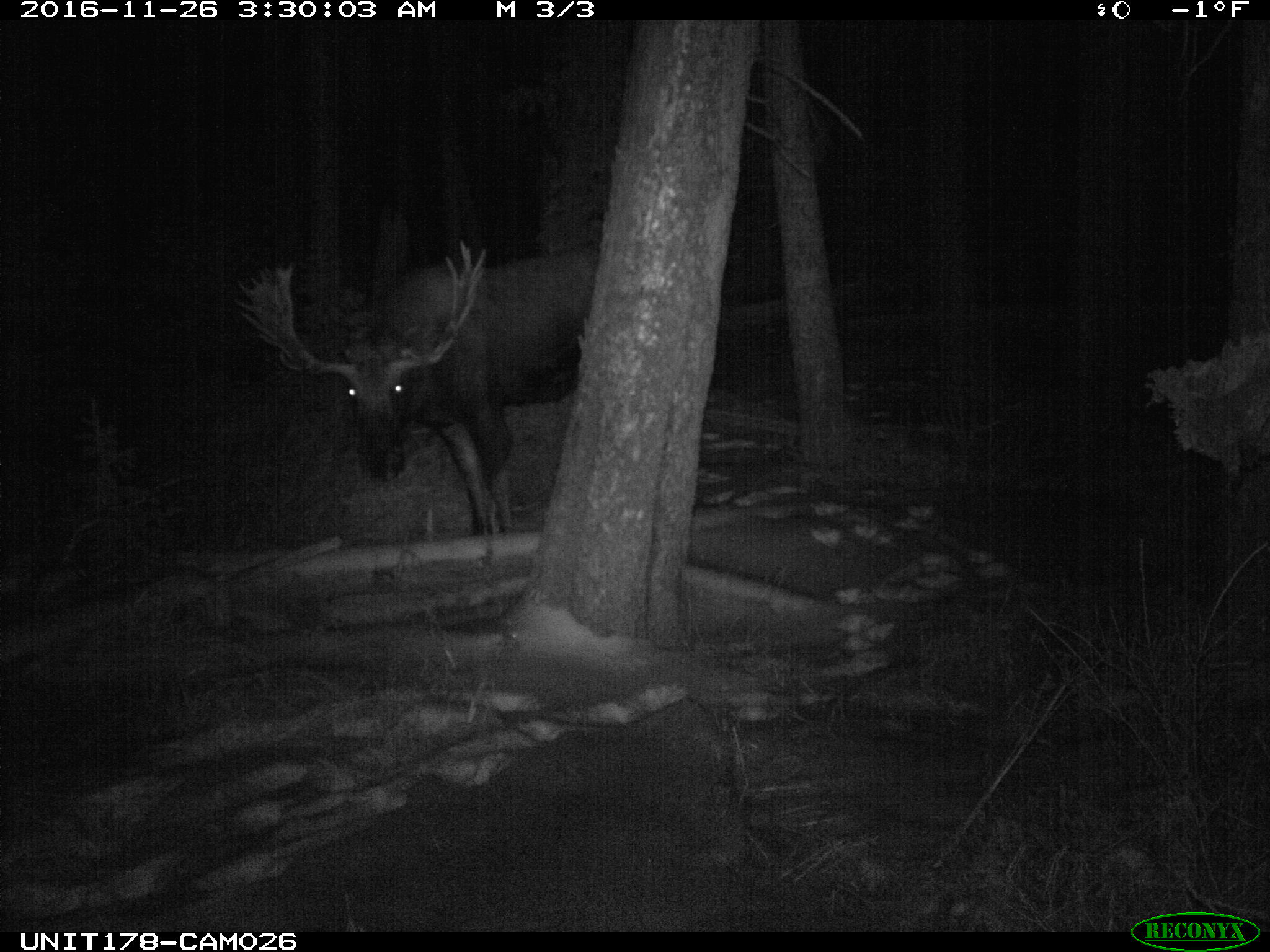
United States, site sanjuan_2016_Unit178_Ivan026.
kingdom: Animalia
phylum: Chordata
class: Mammalia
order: Artiodactyla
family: Cervidae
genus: Alces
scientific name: Alces alces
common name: moose